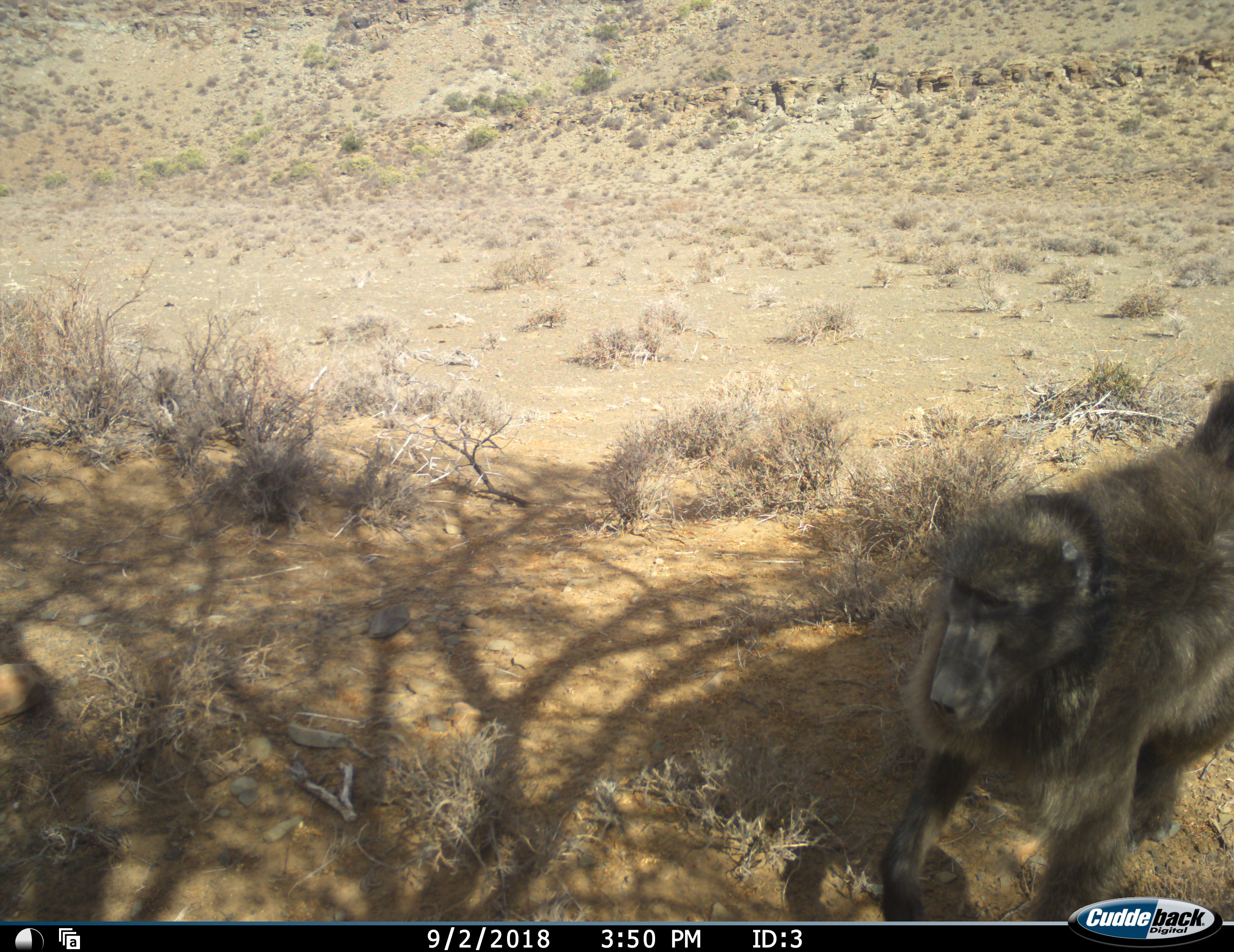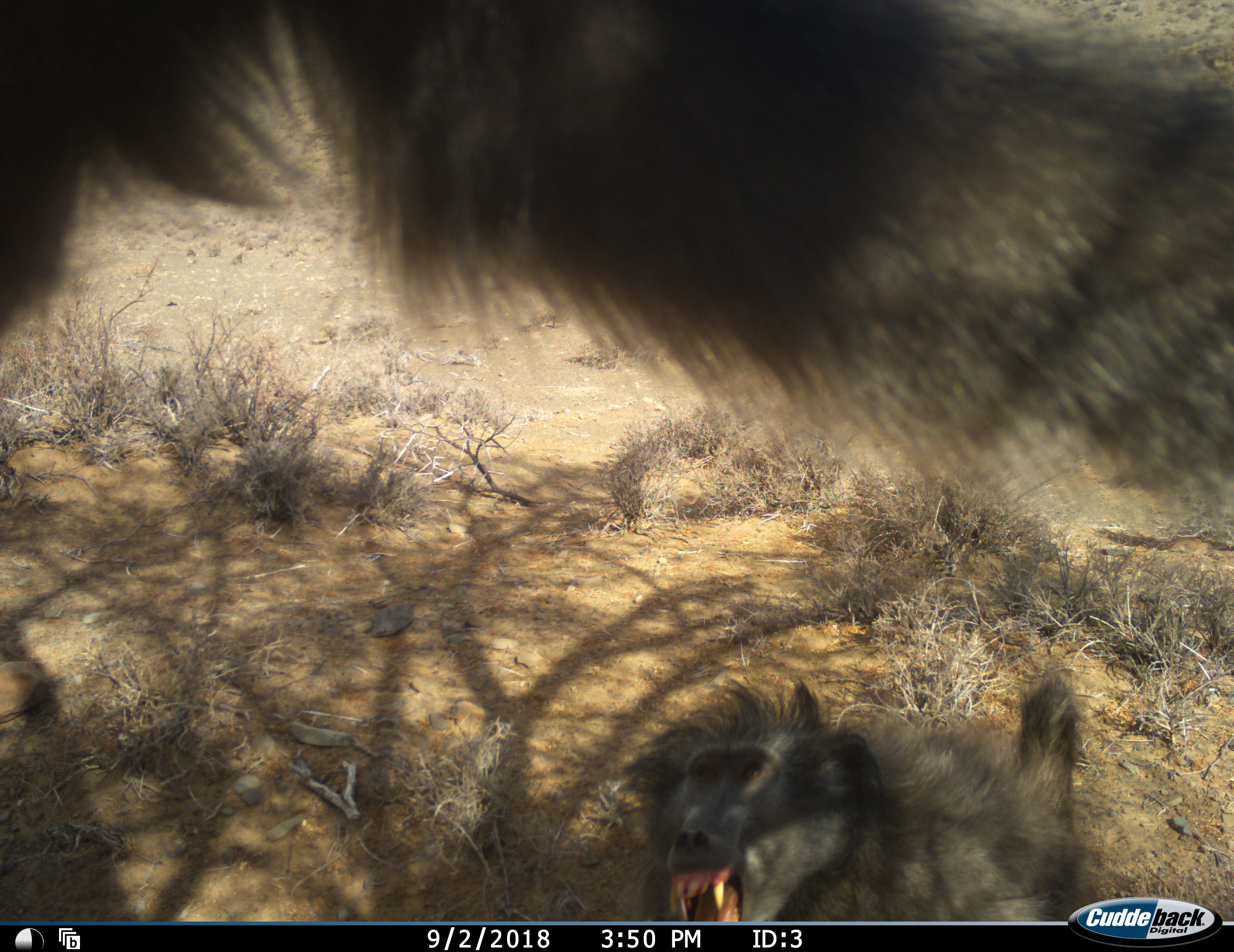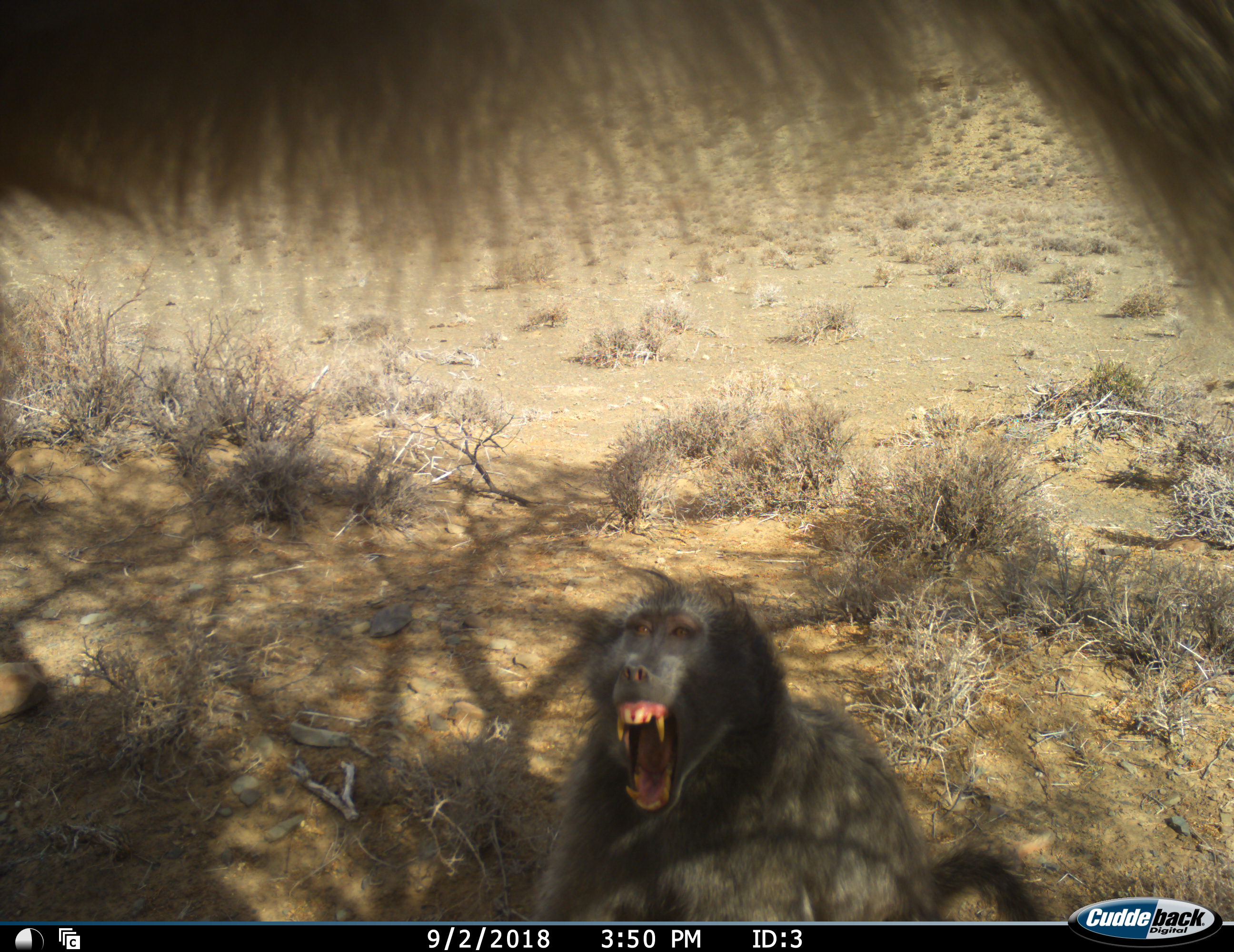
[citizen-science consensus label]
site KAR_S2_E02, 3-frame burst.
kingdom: Animalia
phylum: Chordata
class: Mammalia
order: Primates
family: Cercopithecidae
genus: Papio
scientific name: Papio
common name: baboon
Baboon (Papio), count 2. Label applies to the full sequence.